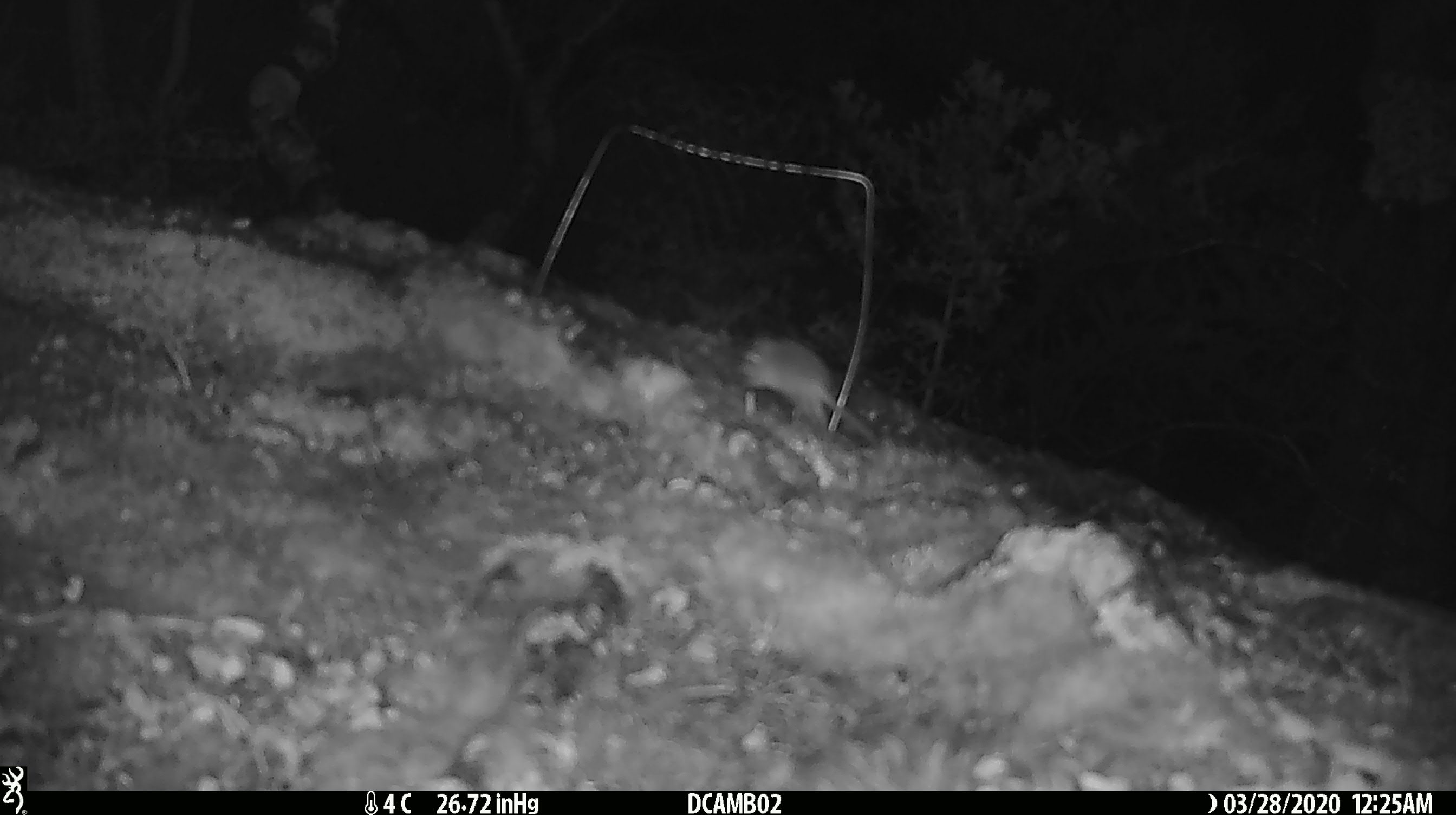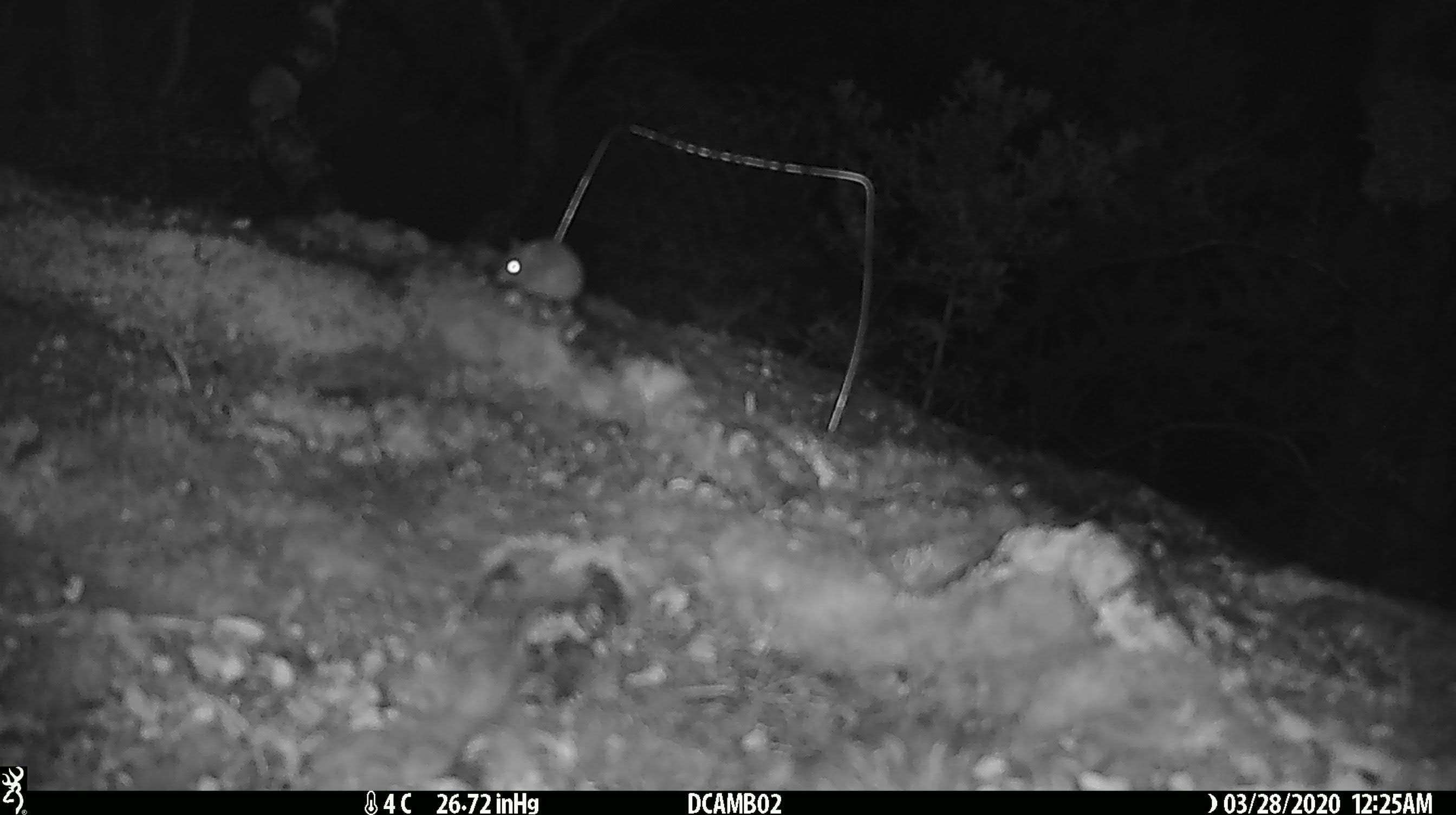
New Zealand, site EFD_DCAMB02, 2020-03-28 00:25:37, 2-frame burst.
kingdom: Animalia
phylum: Chordata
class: Mammalia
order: Rodentia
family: Muridae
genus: Mus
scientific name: Mus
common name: mouse